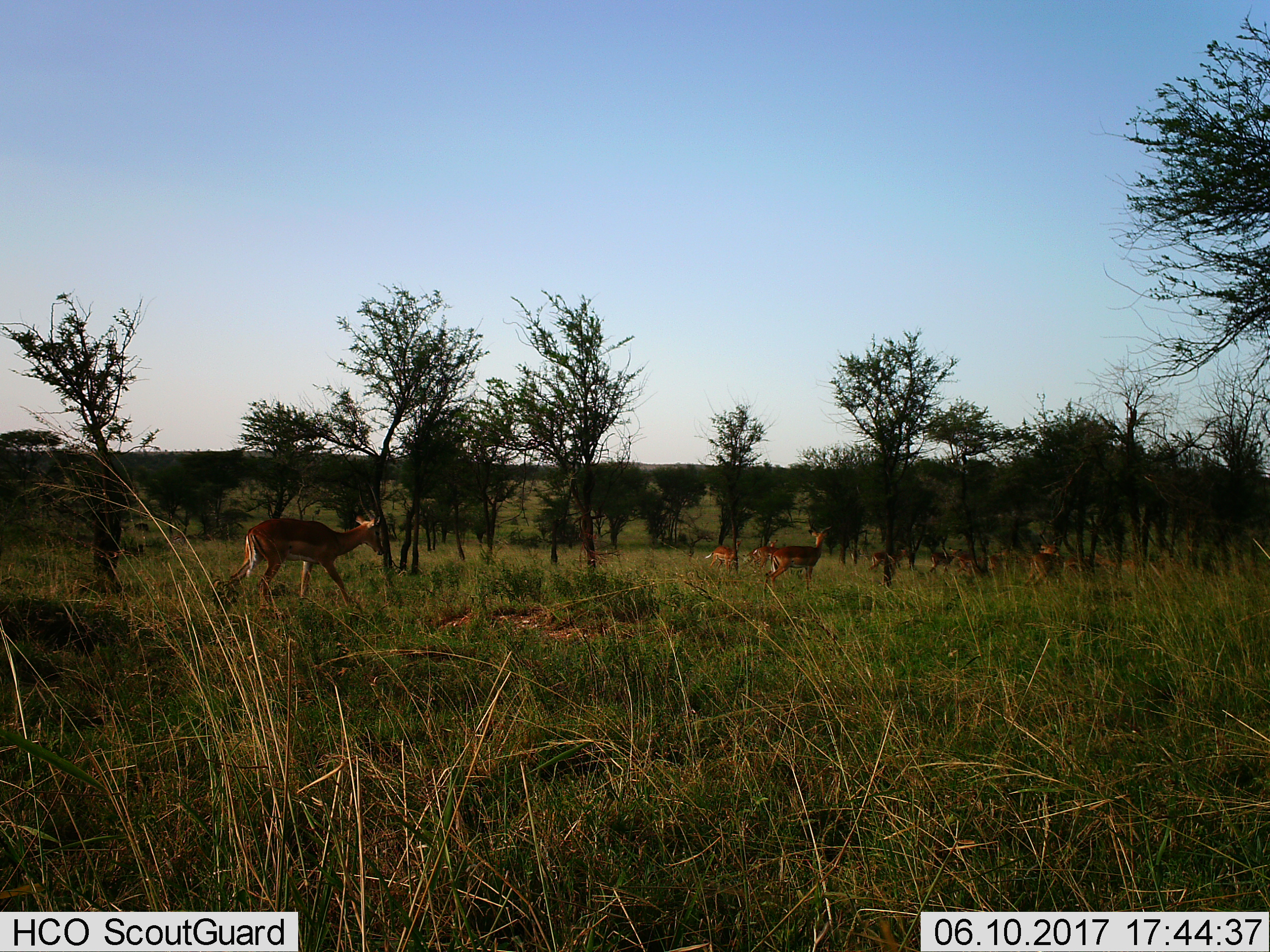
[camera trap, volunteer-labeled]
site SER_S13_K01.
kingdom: Animalia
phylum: Chordata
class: Mammalia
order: Artiodactyla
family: Bovidae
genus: Aepyceros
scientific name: Aepyceros melampus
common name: impala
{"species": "impala (Aepyceros melampus)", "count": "11-50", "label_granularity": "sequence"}